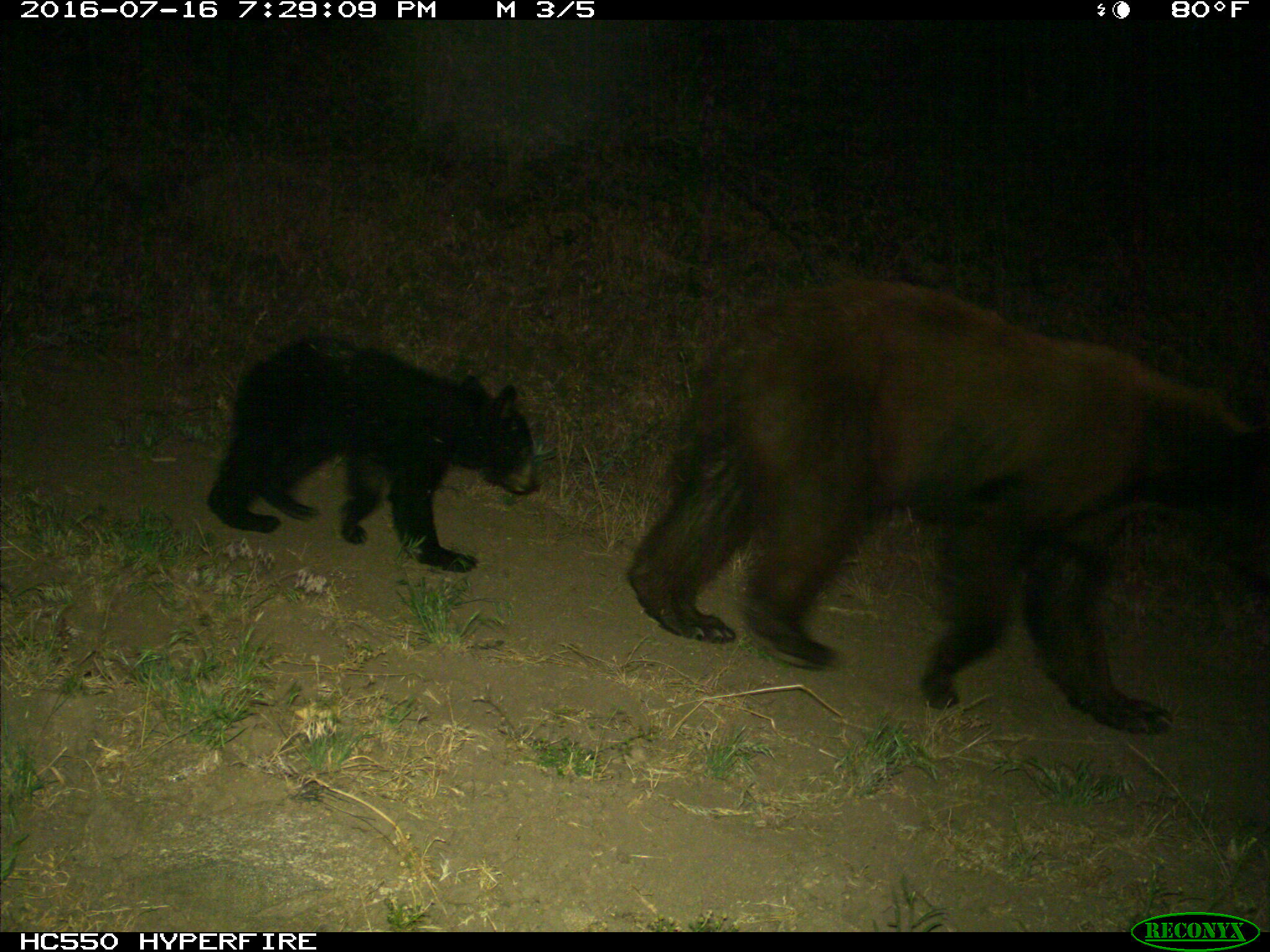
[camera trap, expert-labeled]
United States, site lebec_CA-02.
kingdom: Animalia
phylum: Chordata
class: Mammalia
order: Carnivora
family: Ursidae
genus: Ursus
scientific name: Ursus americanus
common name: american black bear